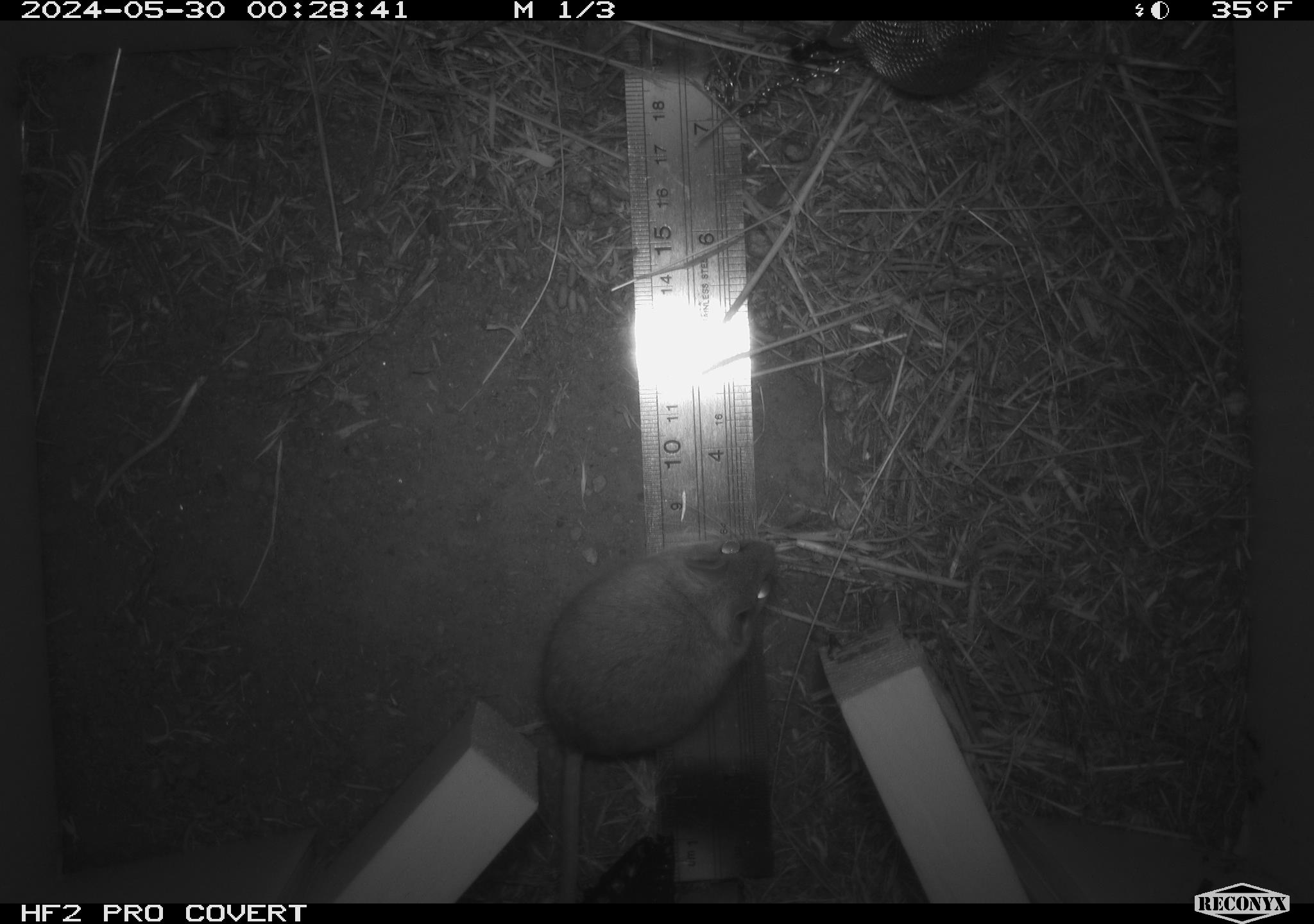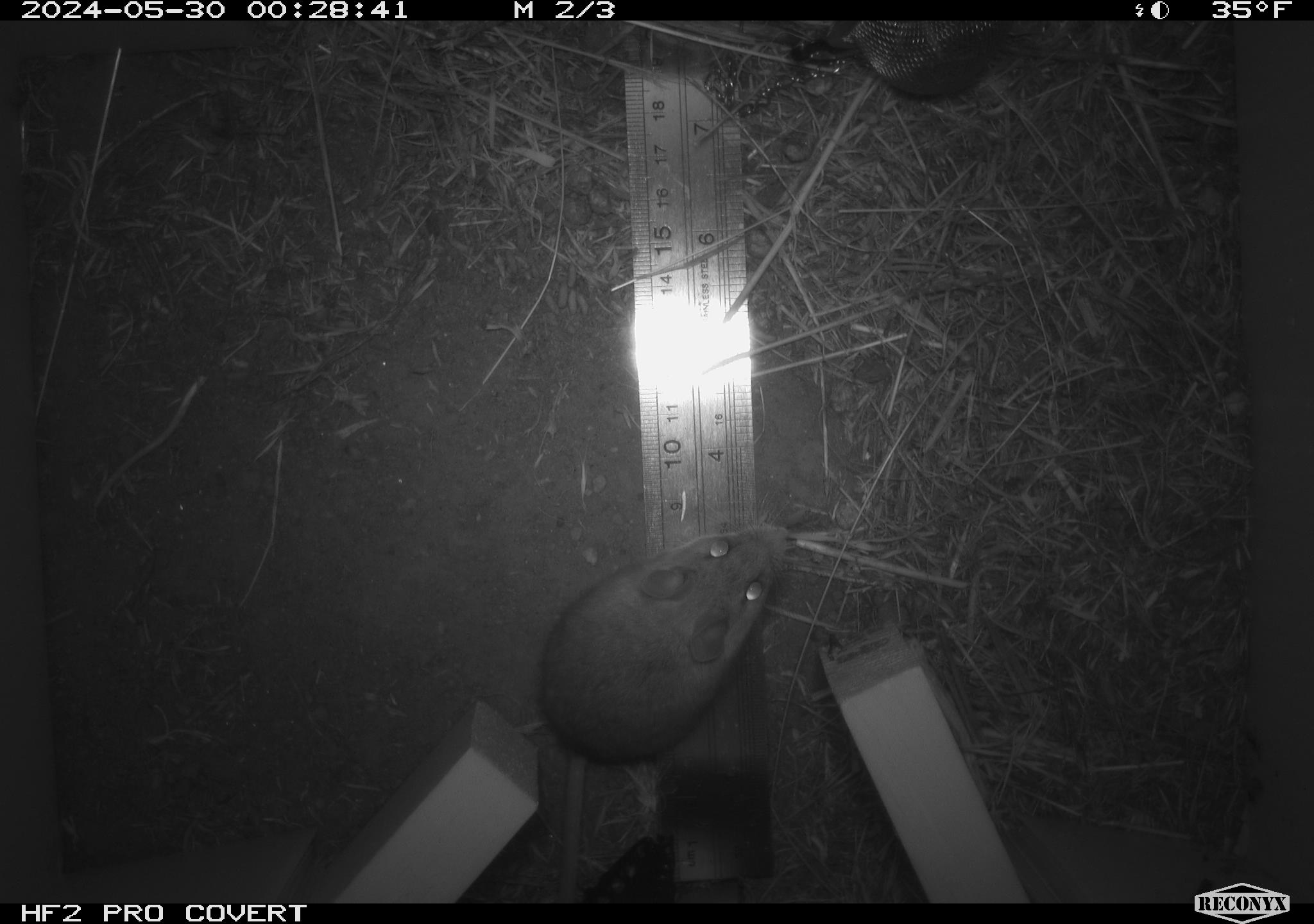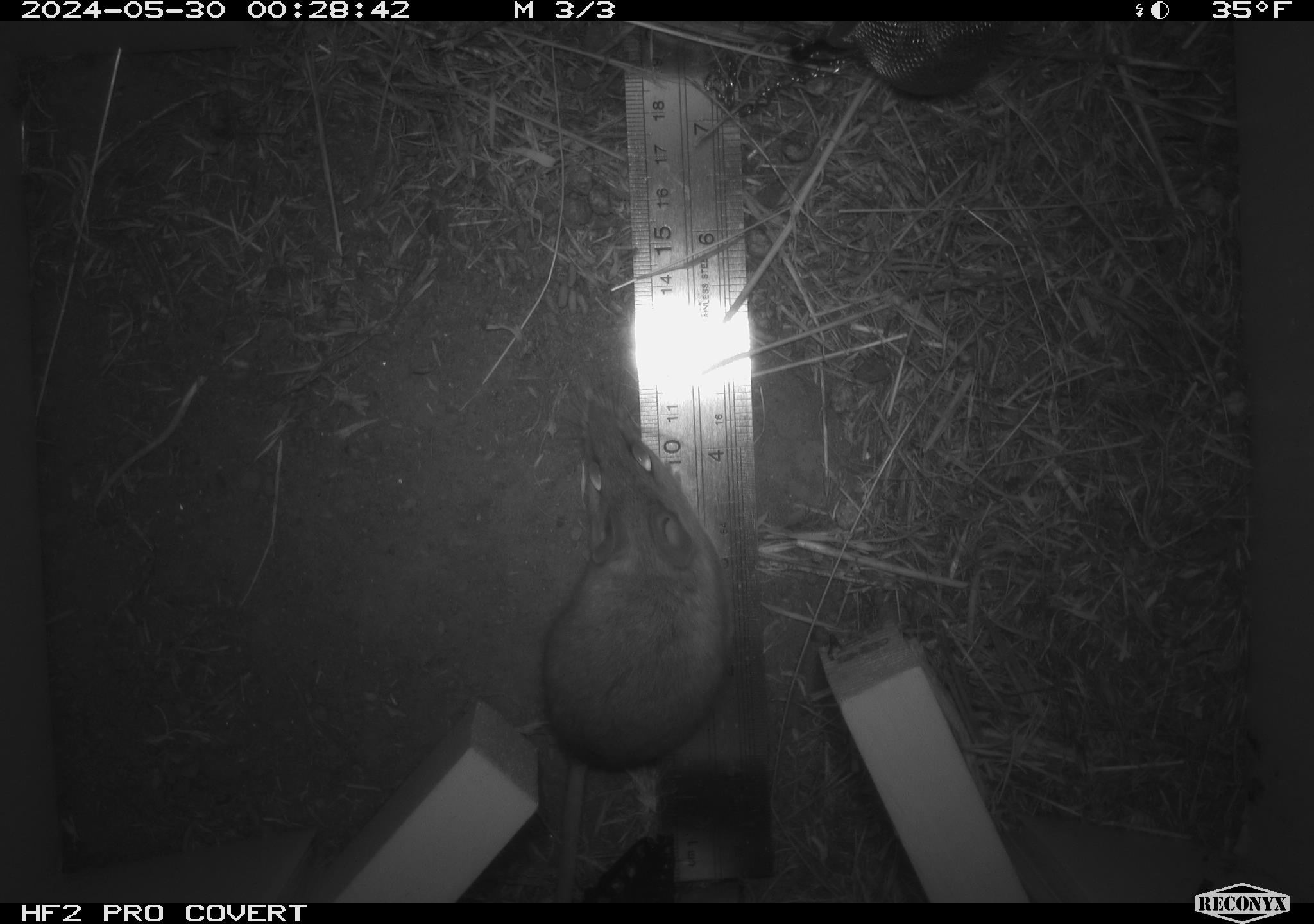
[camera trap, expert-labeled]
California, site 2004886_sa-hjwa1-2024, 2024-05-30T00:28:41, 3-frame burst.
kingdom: Animalia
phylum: Chordata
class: Mammalia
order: Rodentia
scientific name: Rodentia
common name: rodent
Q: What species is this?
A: Rodent (Rodentia).